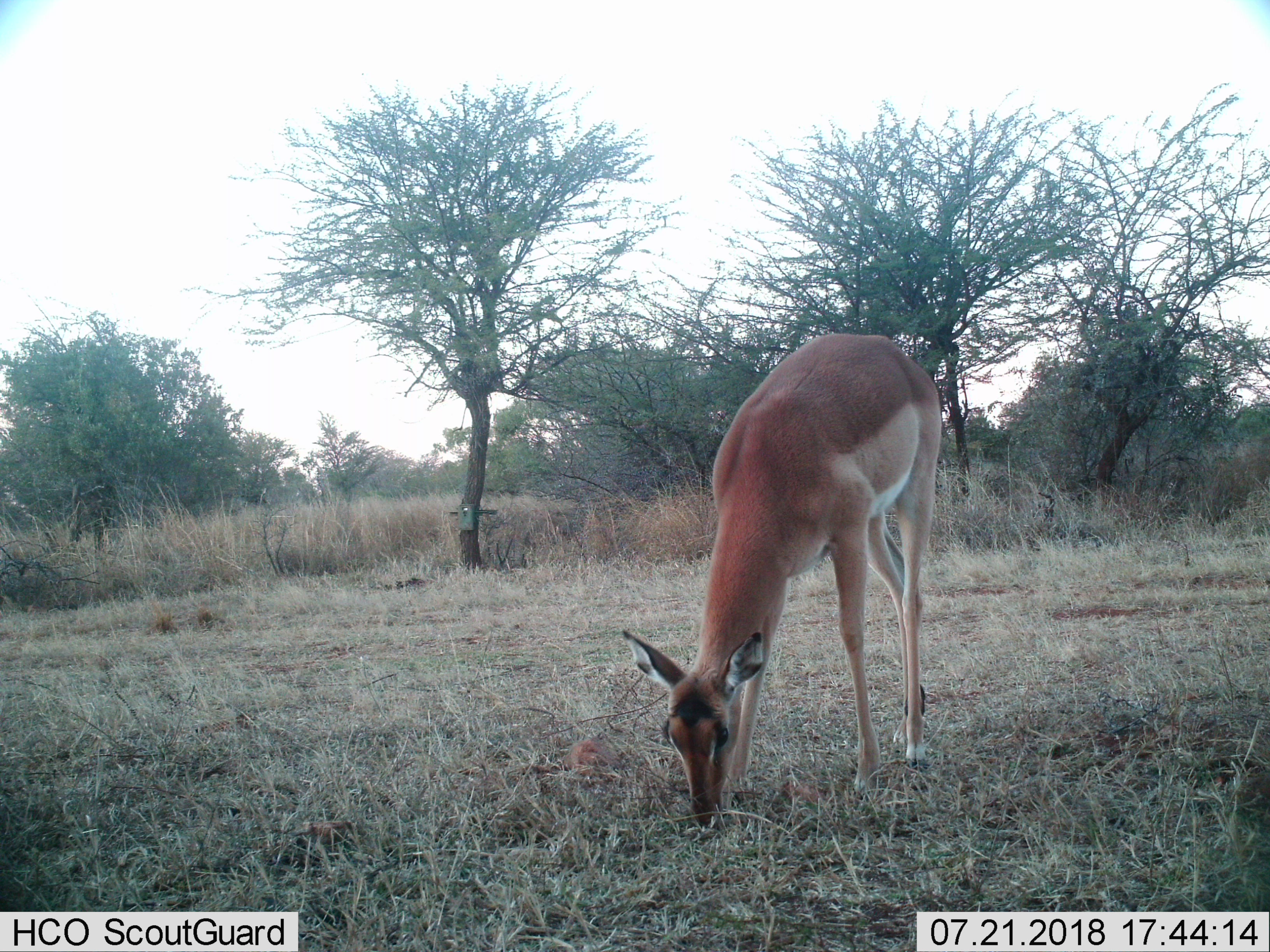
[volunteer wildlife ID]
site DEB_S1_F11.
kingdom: Animalia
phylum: Chordata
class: Mammalia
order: Artiodactyla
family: Bovidae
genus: Aepyceros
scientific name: Aepyceros melampus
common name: impala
Impala (Aepyceros melampus), count 1. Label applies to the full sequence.